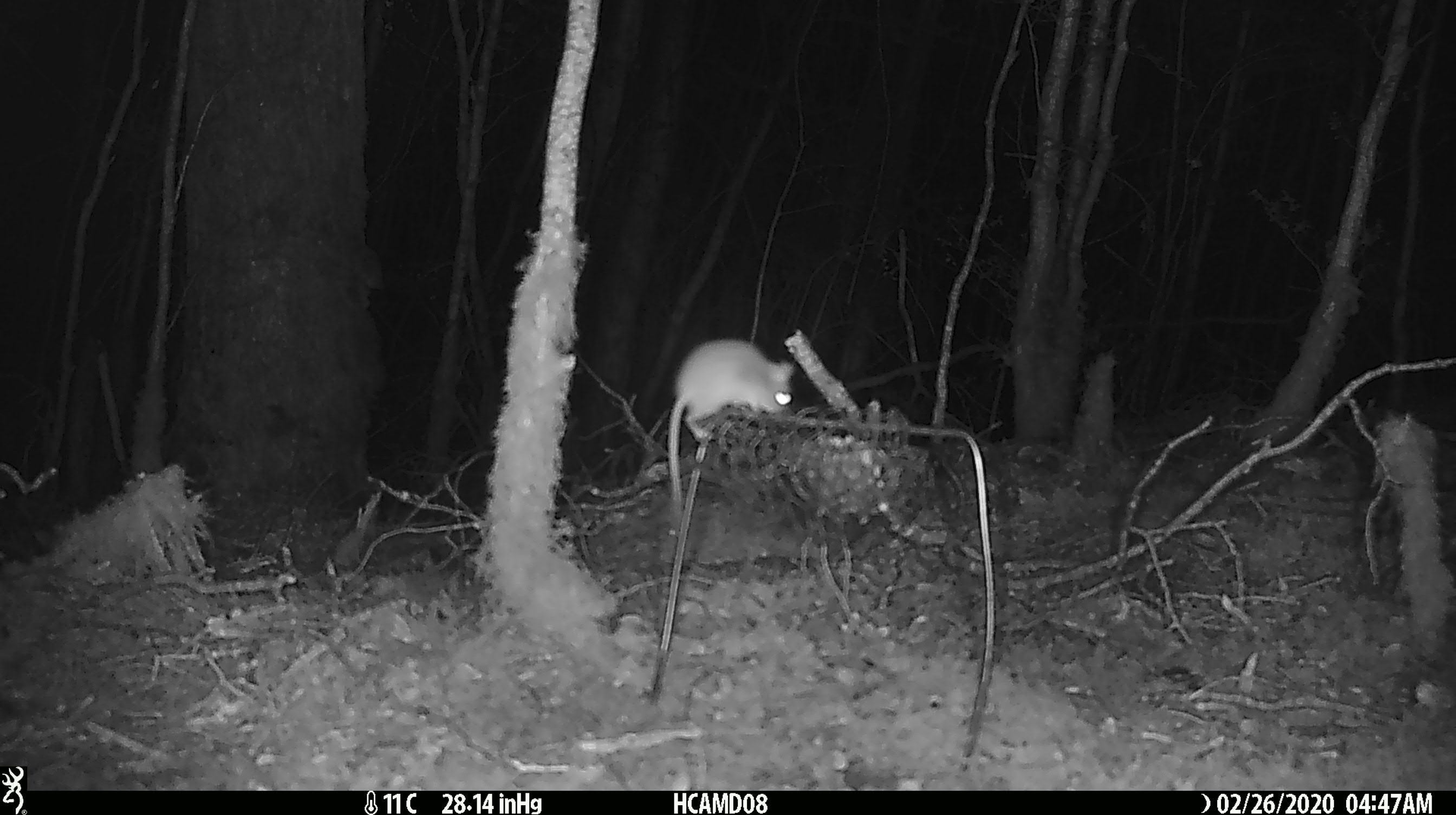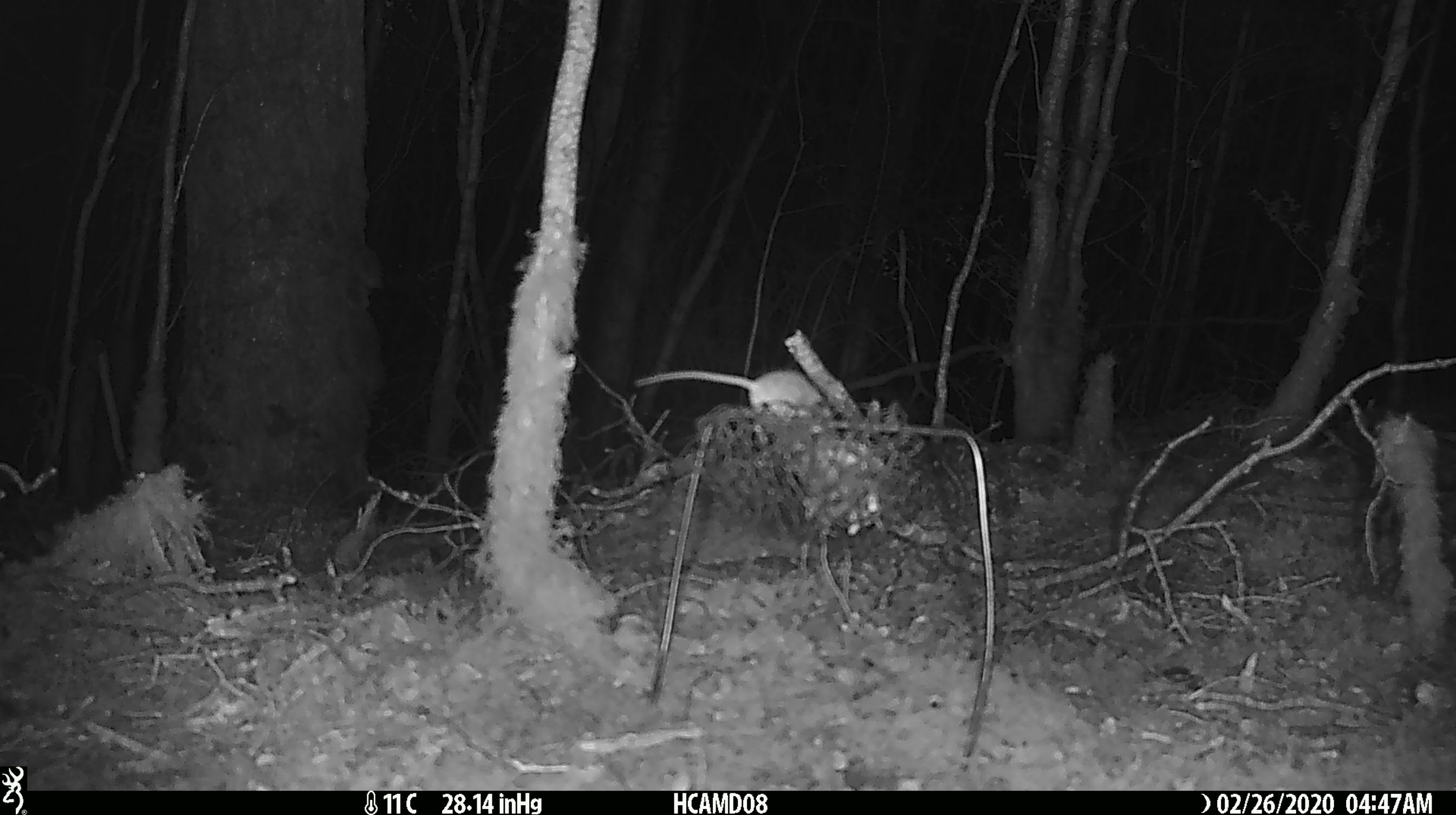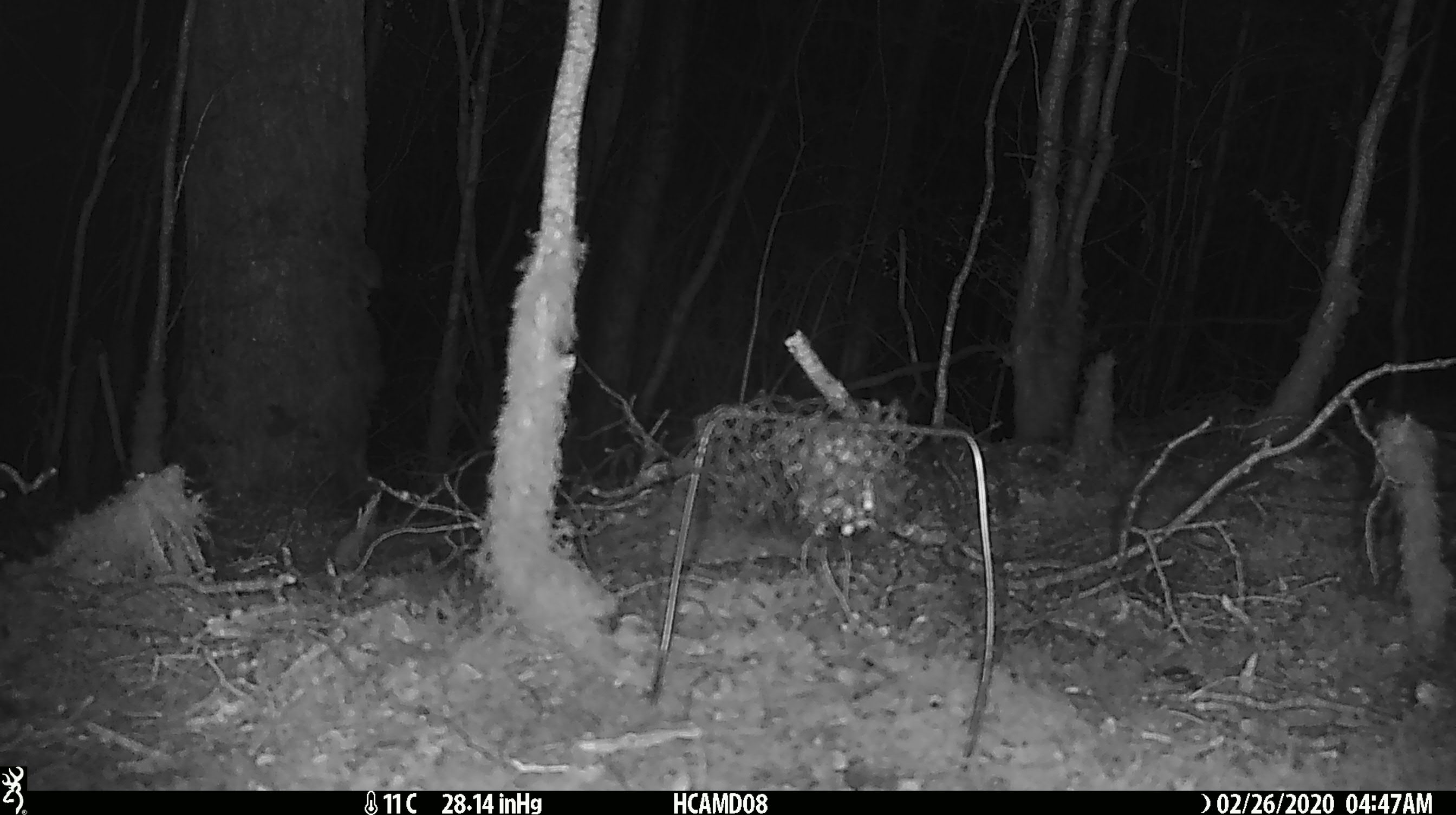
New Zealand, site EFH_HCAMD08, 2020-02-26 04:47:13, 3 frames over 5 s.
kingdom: Animalia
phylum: Chordata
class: Mammalia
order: Rodentia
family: Muridae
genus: Mus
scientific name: Mus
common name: mouse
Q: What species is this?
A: Mouse (Mus).